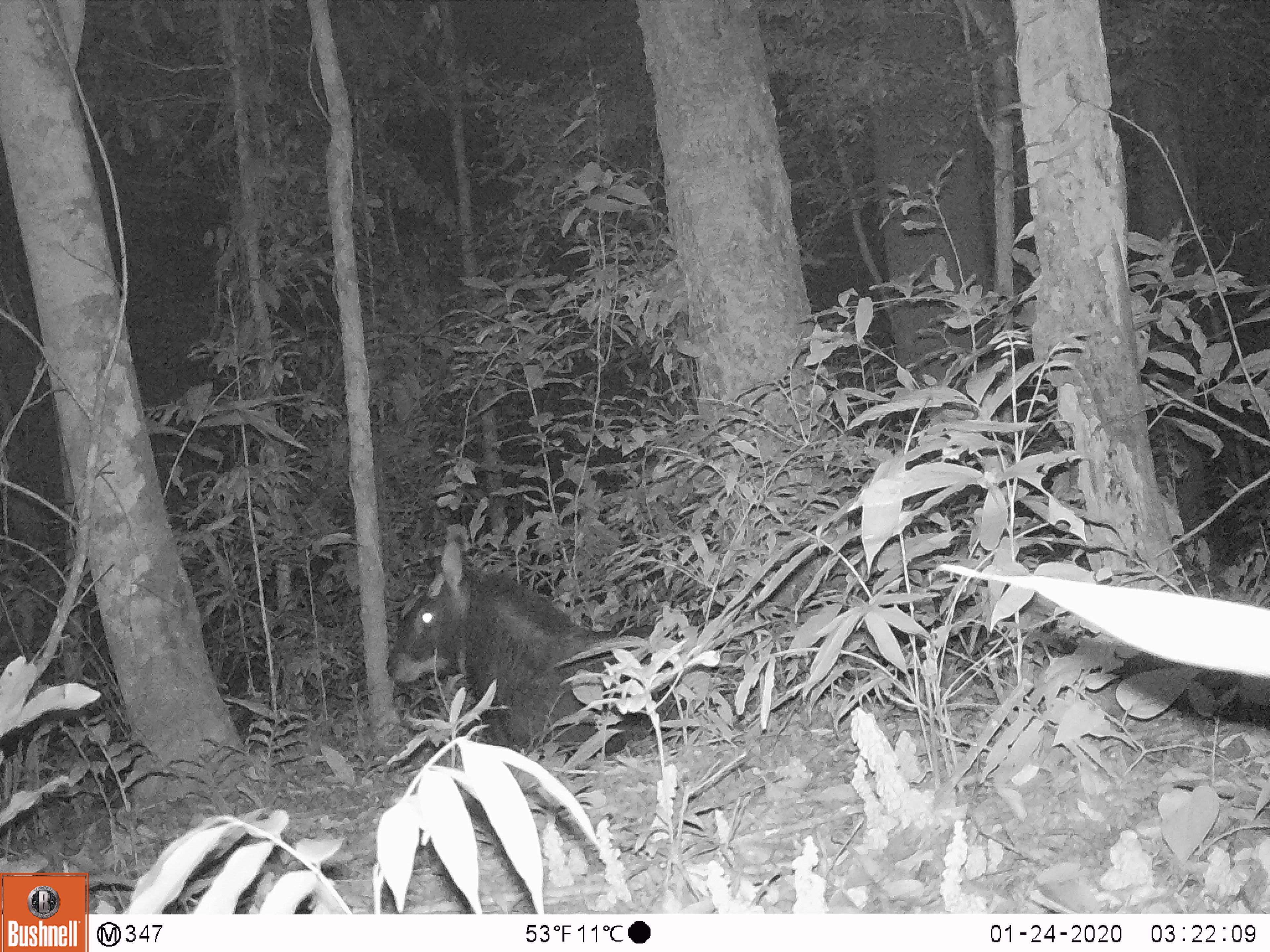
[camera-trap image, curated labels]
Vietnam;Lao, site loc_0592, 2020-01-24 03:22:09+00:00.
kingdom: Animalia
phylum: Chordata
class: Mammalia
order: Artiodactyla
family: Bovidae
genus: Capricornis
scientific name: Capricornis sumatraensis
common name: chinese serow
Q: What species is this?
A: Chinese serow (Capricornis sumatraensis).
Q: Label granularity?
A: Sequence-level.